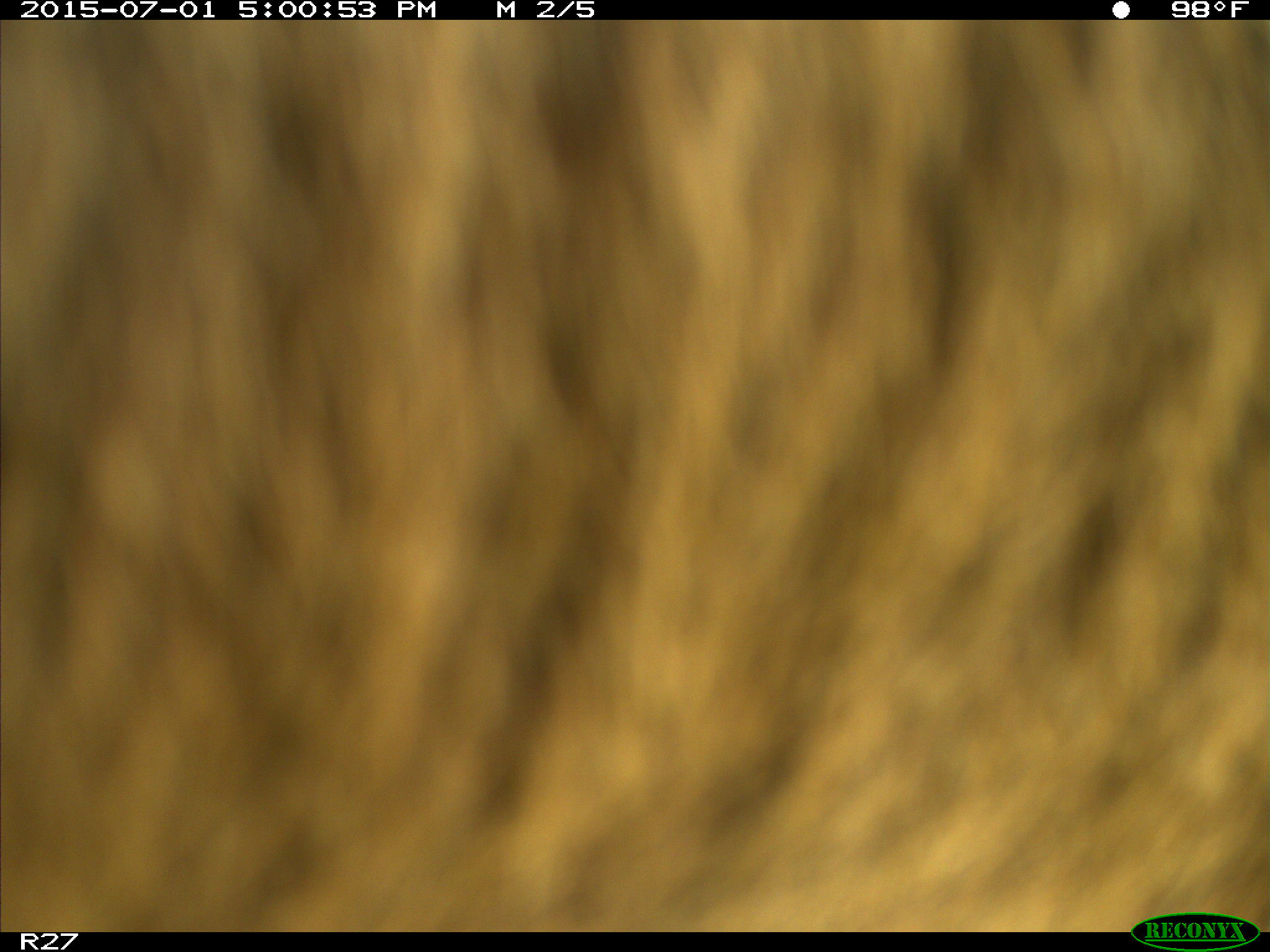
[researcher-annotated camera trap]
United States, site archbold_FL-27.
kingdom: Animalia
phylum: Chordata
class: Mammalia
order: Artiodactyla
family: Bovidae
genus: Bos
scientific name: Bos taurus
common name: domestic cow